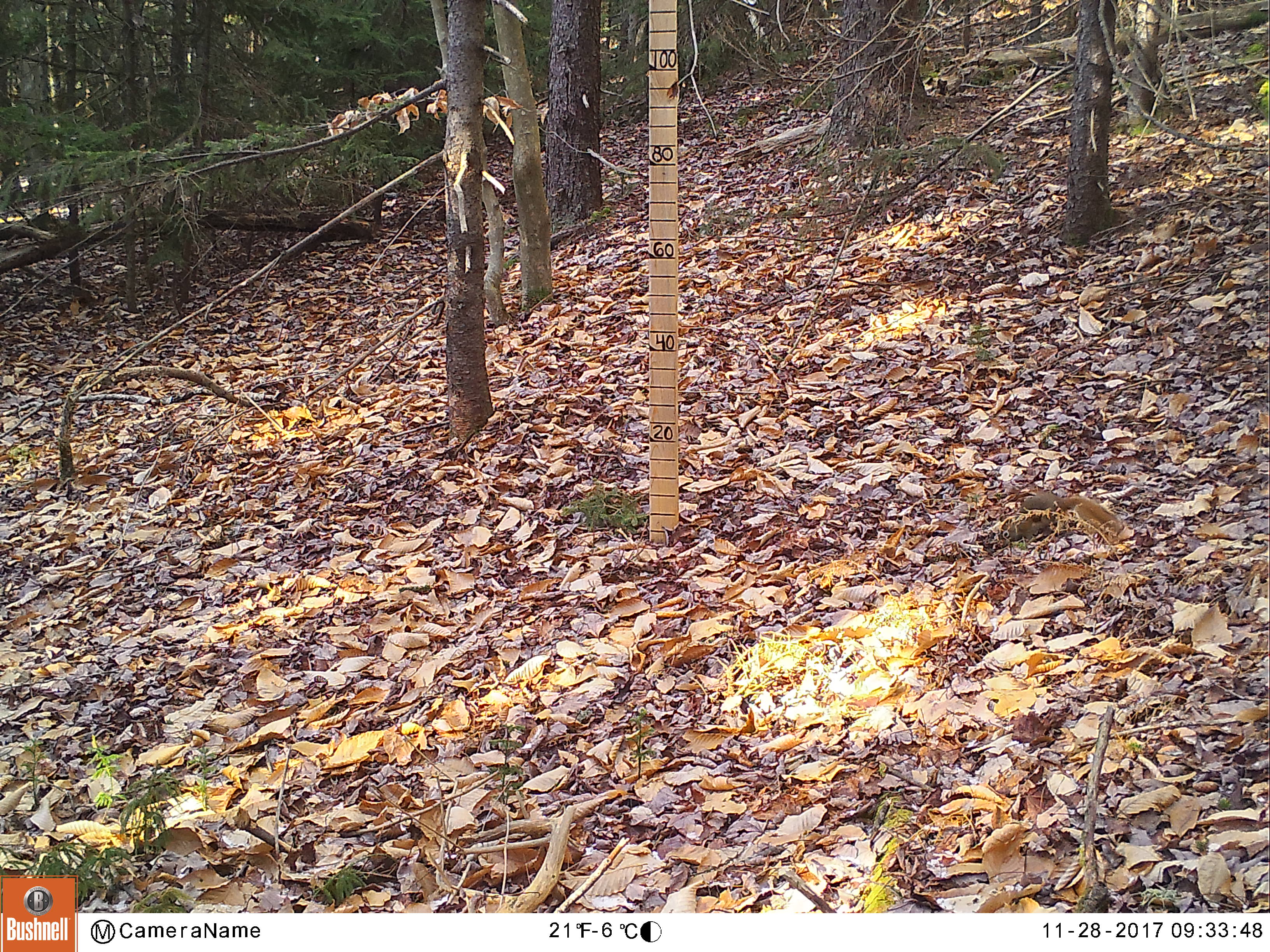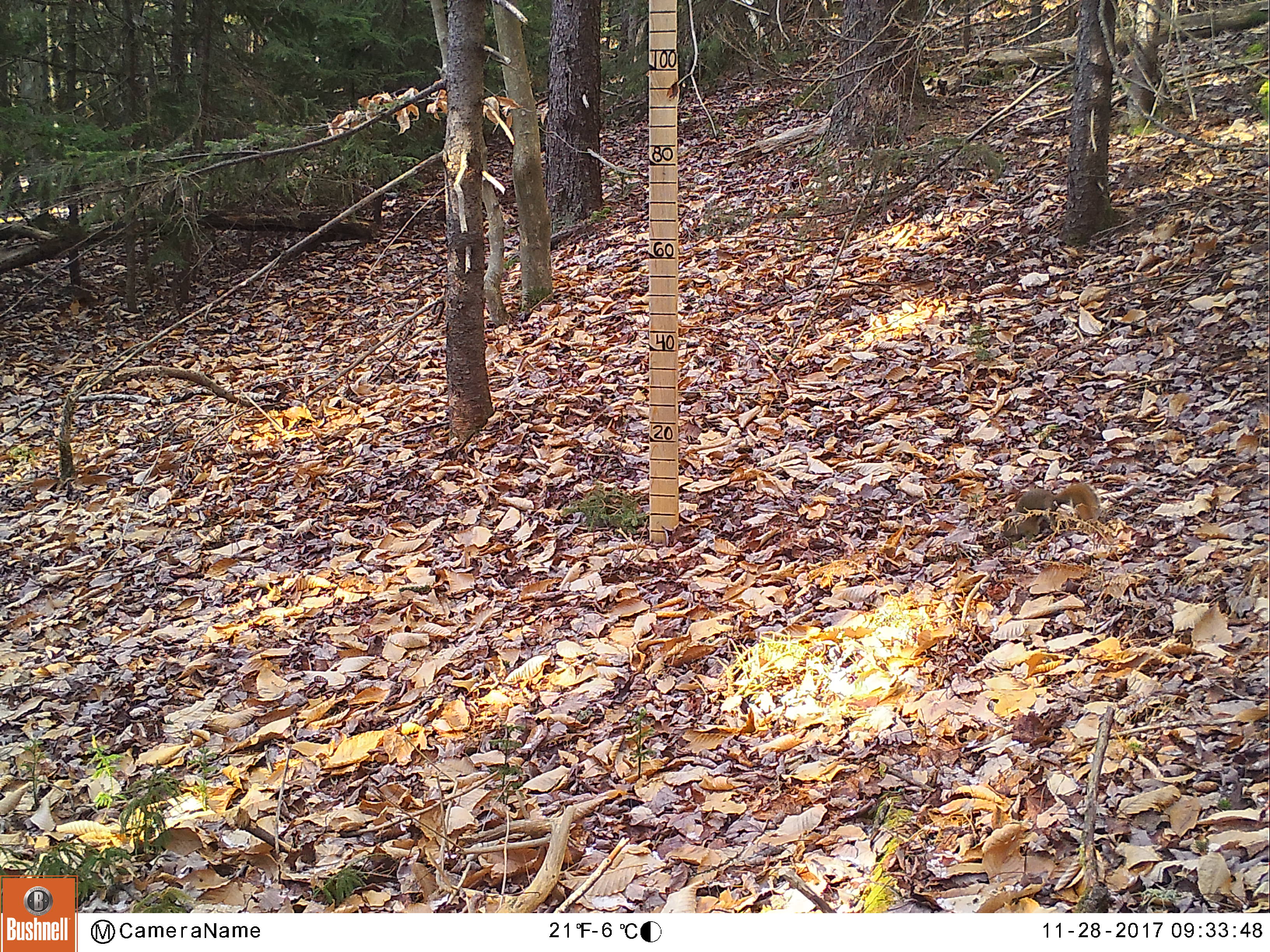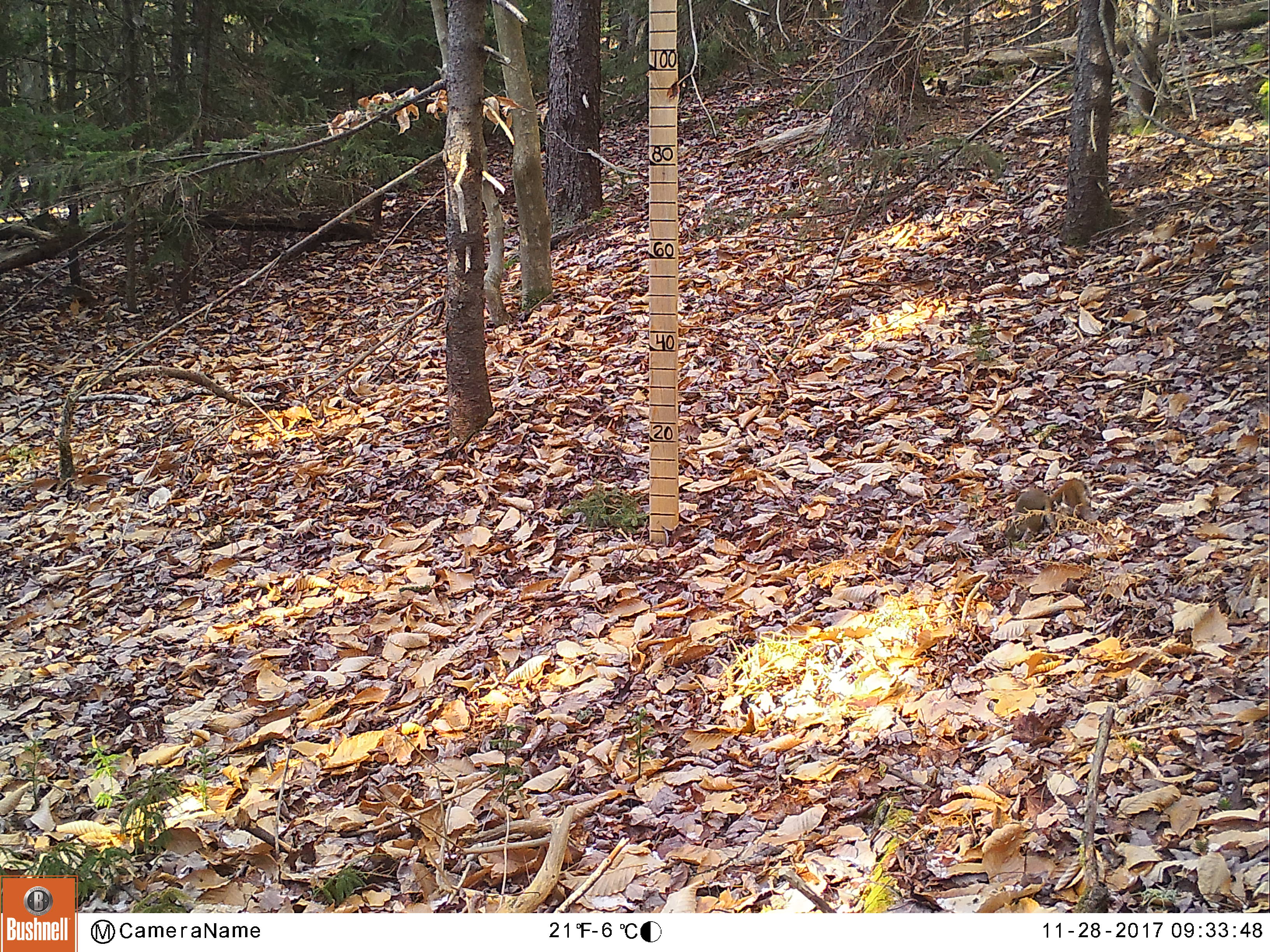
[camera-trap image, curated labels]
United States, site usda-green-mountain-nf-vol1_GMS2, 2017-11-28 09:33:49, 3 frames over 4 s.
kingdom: Animalia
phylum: Chordata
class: Mammalia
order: Rodentia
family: Sciuridae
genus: Tamiasciurus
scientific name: Tamiasciurus hudsonicus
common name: red squirrel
Red squirrel (Tamiasciurus hudsonicus).